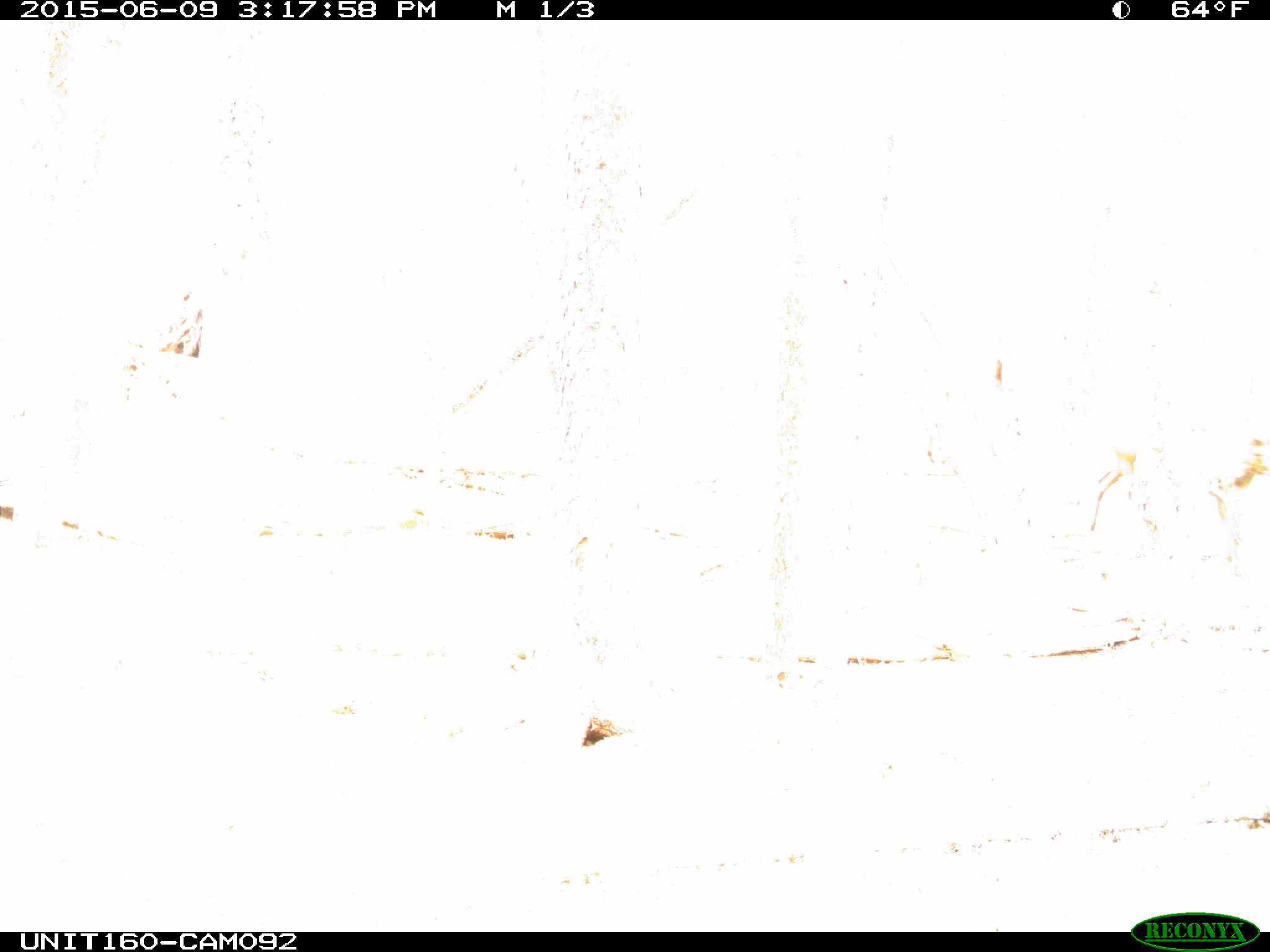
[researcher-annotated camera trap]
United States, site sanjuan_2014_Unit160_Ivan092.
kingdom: Animalia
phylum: Chordata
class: Mammalia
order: Artiodactyla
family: Cervidae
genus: Cervus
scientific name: Cervus elaphus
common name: red deer